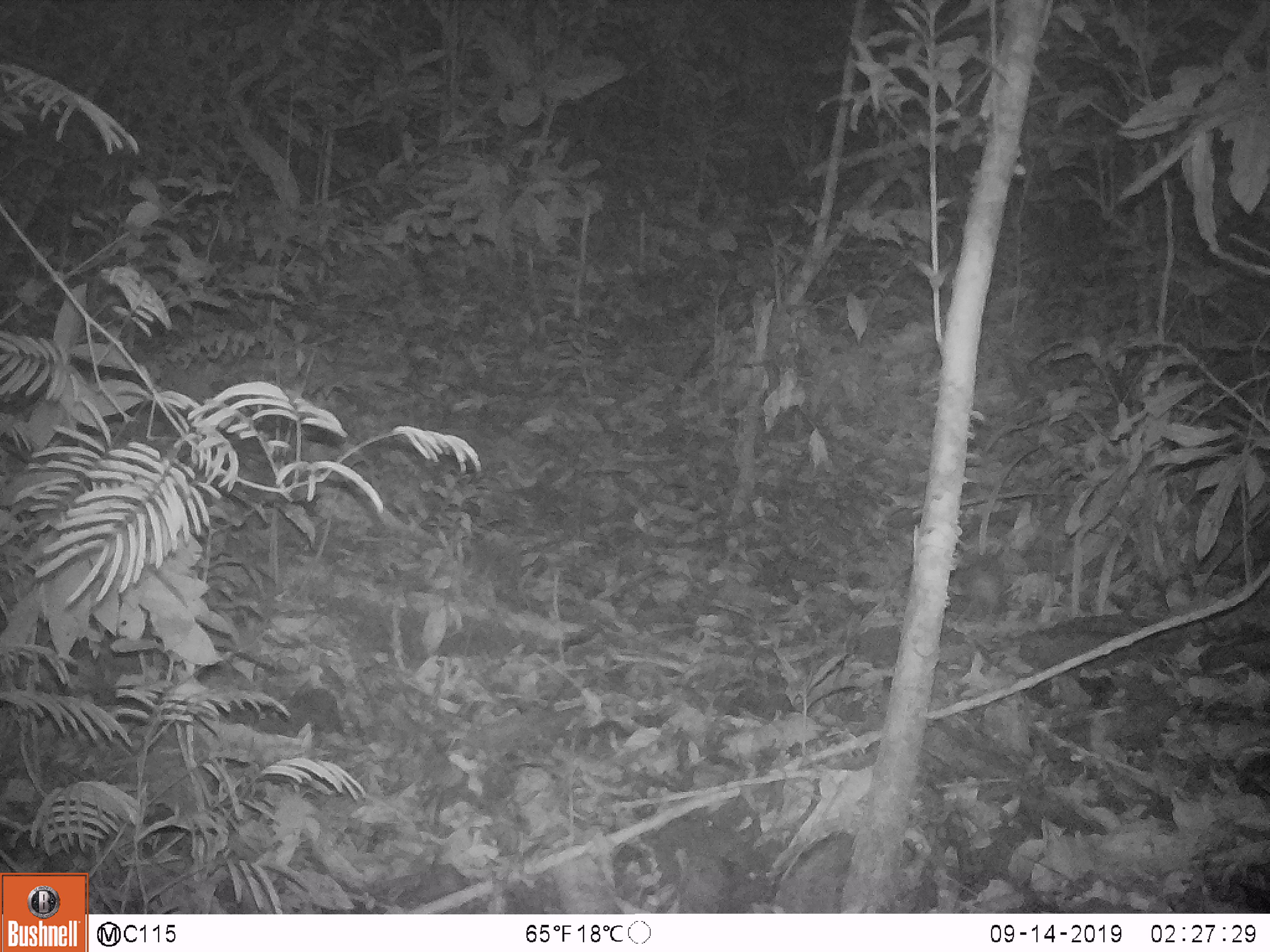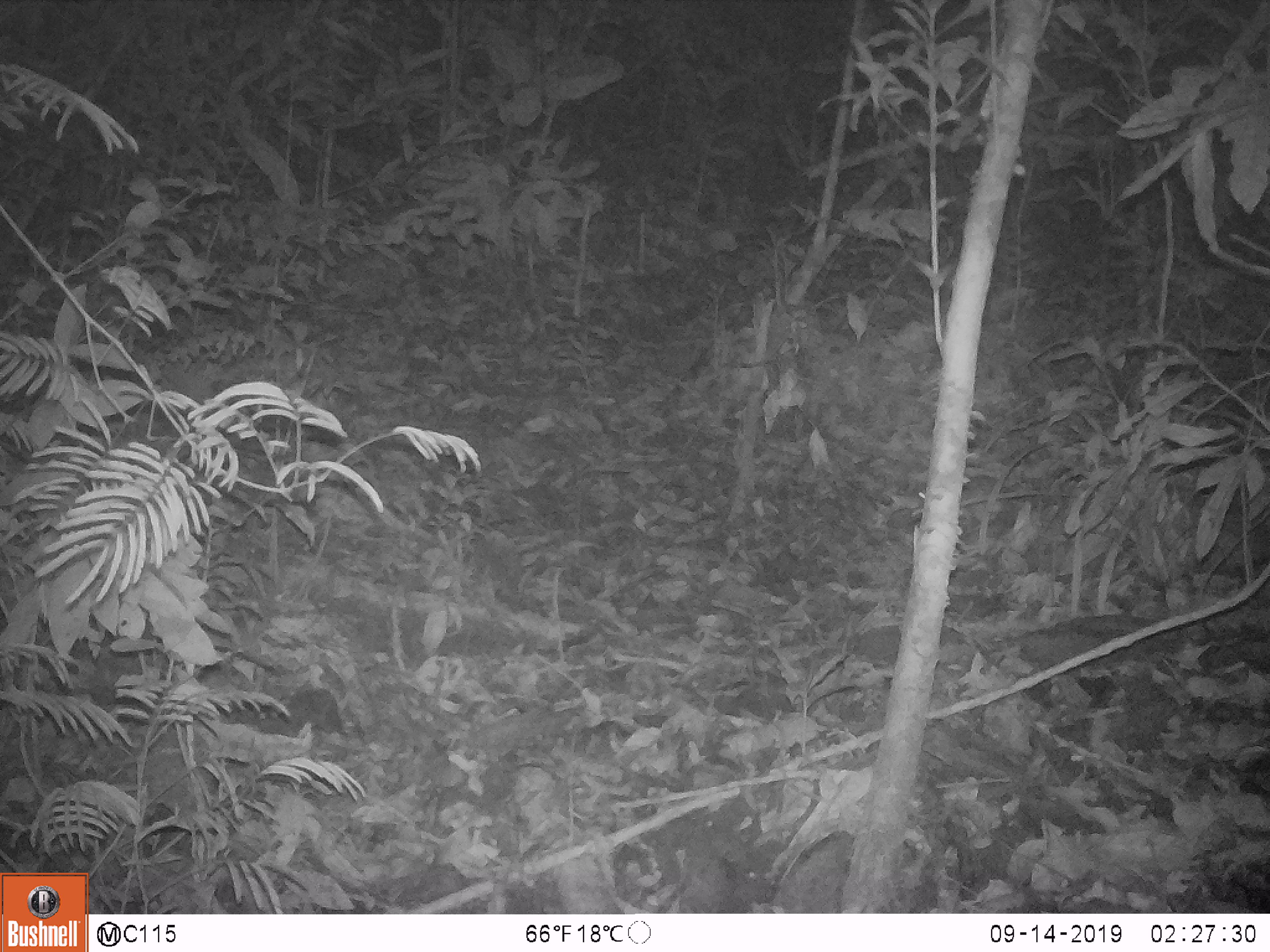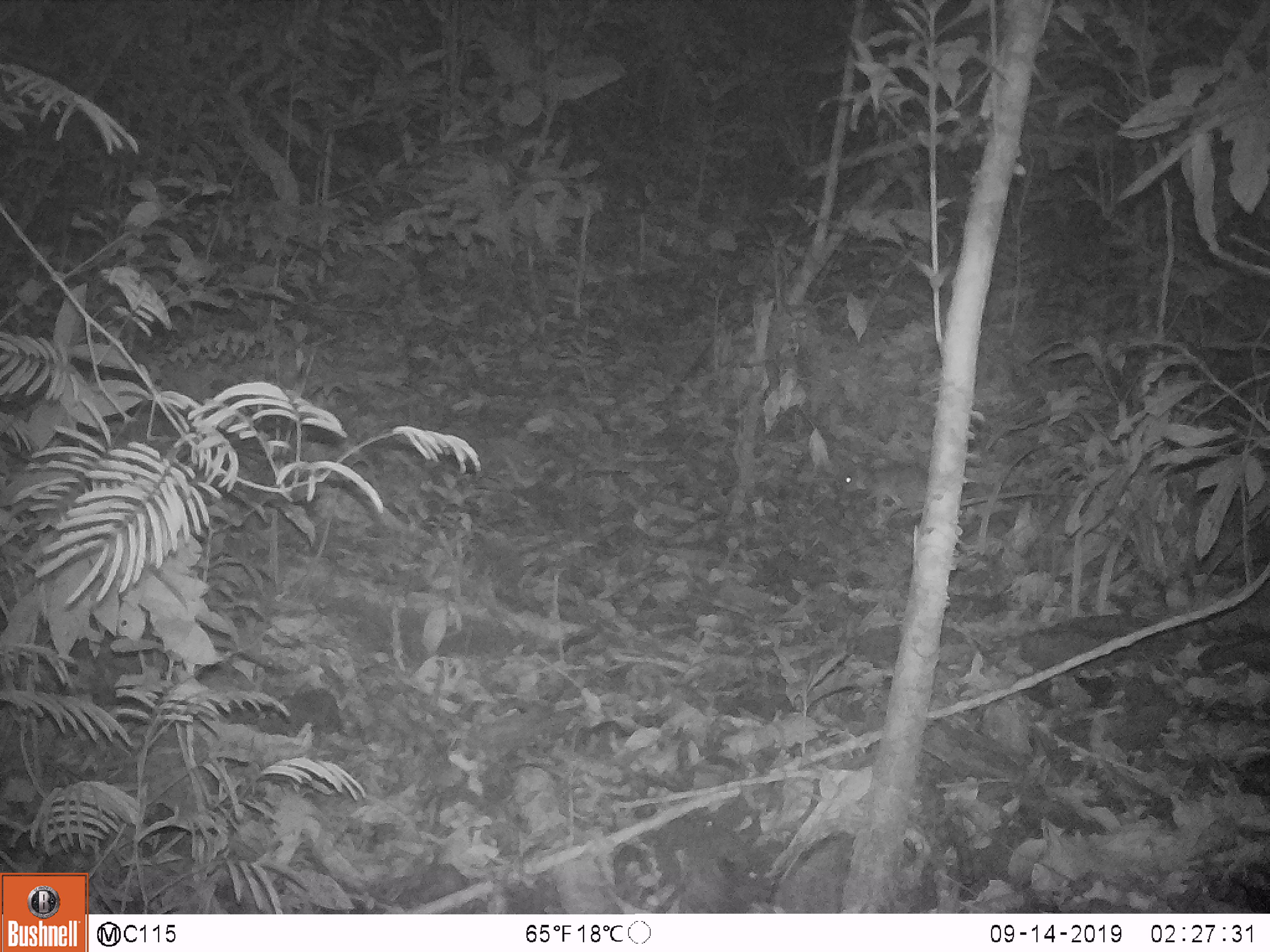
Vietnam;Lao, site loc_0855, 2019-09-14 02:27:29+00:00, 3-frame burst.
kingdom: Animalia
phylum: Chordata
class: Mammalia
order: Rodentia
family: Muridae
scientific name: Muridae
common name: old-world mice and rats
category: unidentified murid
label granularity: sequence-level